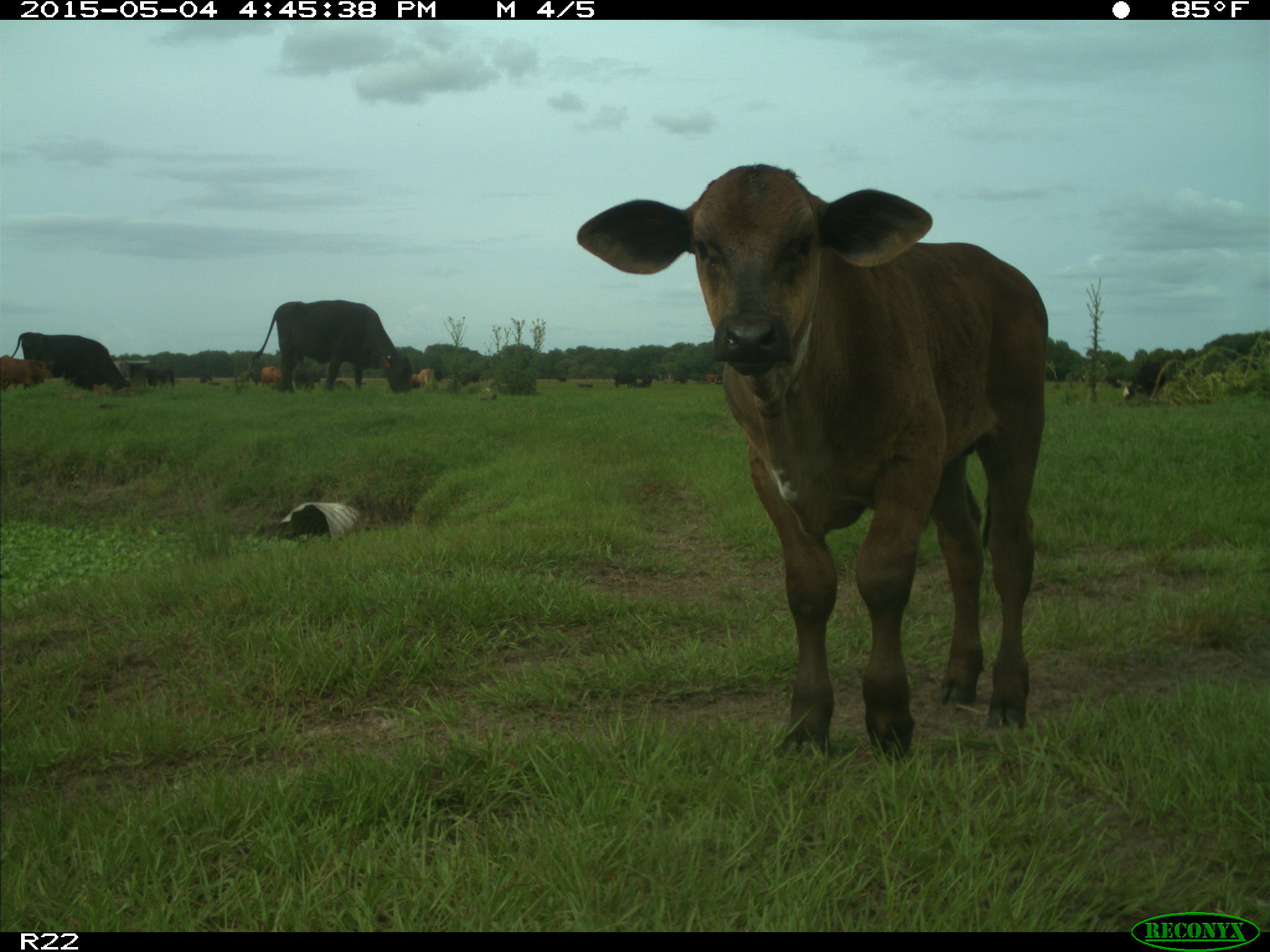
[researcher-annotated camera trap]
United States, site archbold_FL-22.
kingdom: Animalia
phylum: Chordata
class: Mammalia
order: Artiodactyla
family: Bovidae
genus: Bos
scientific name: Bos taurus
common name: domestic cow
Bos taurus (domestic cow).